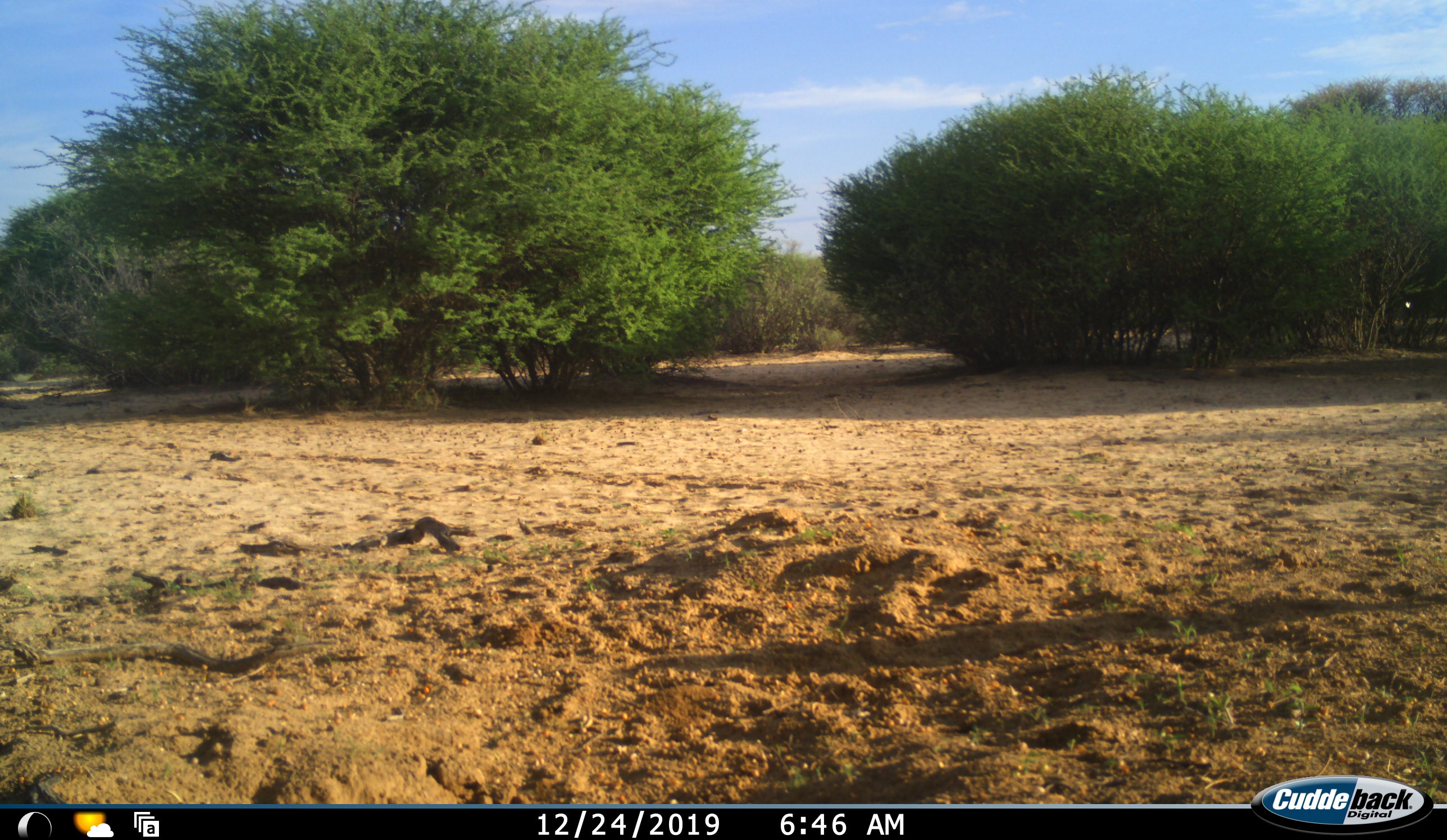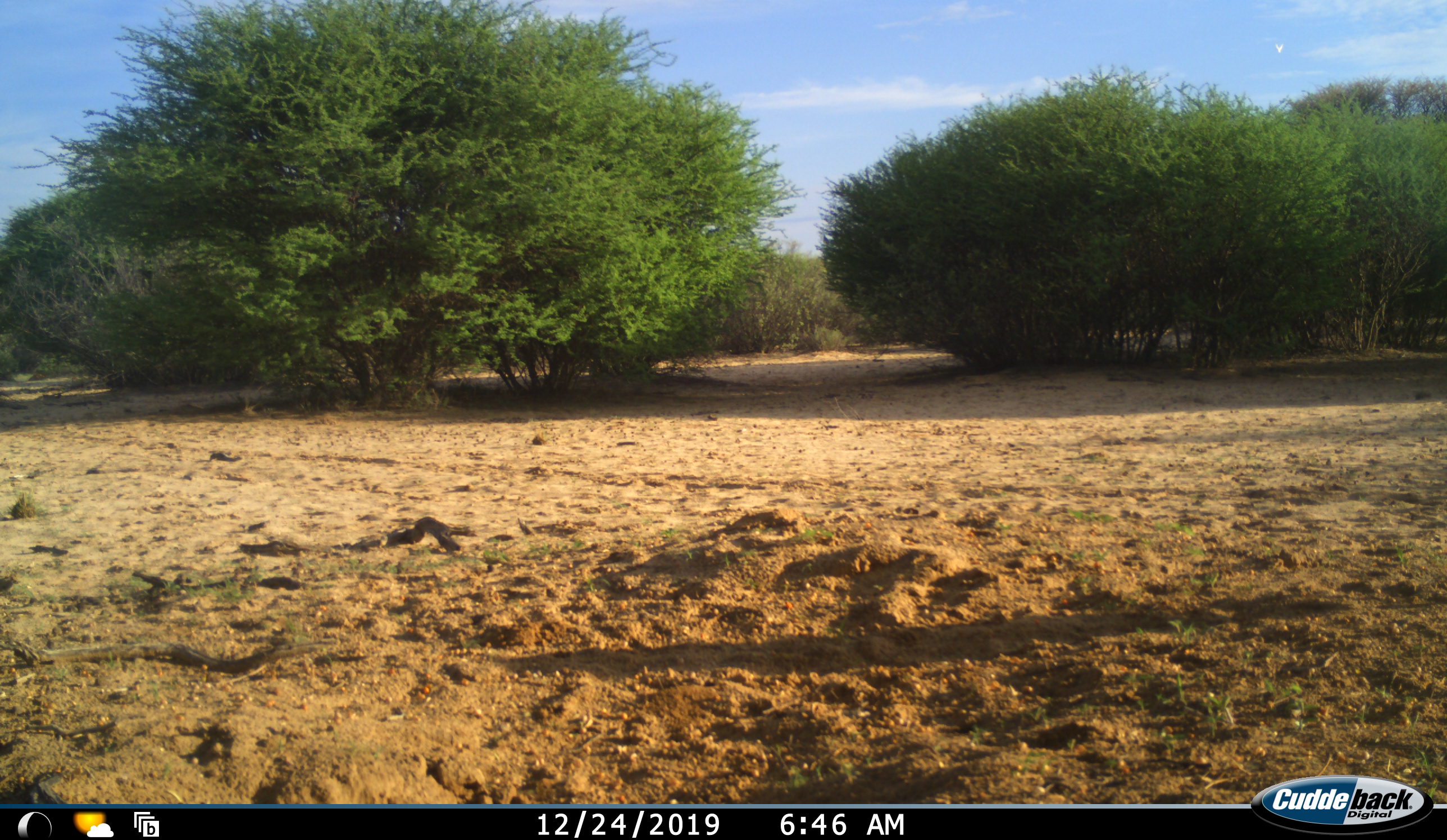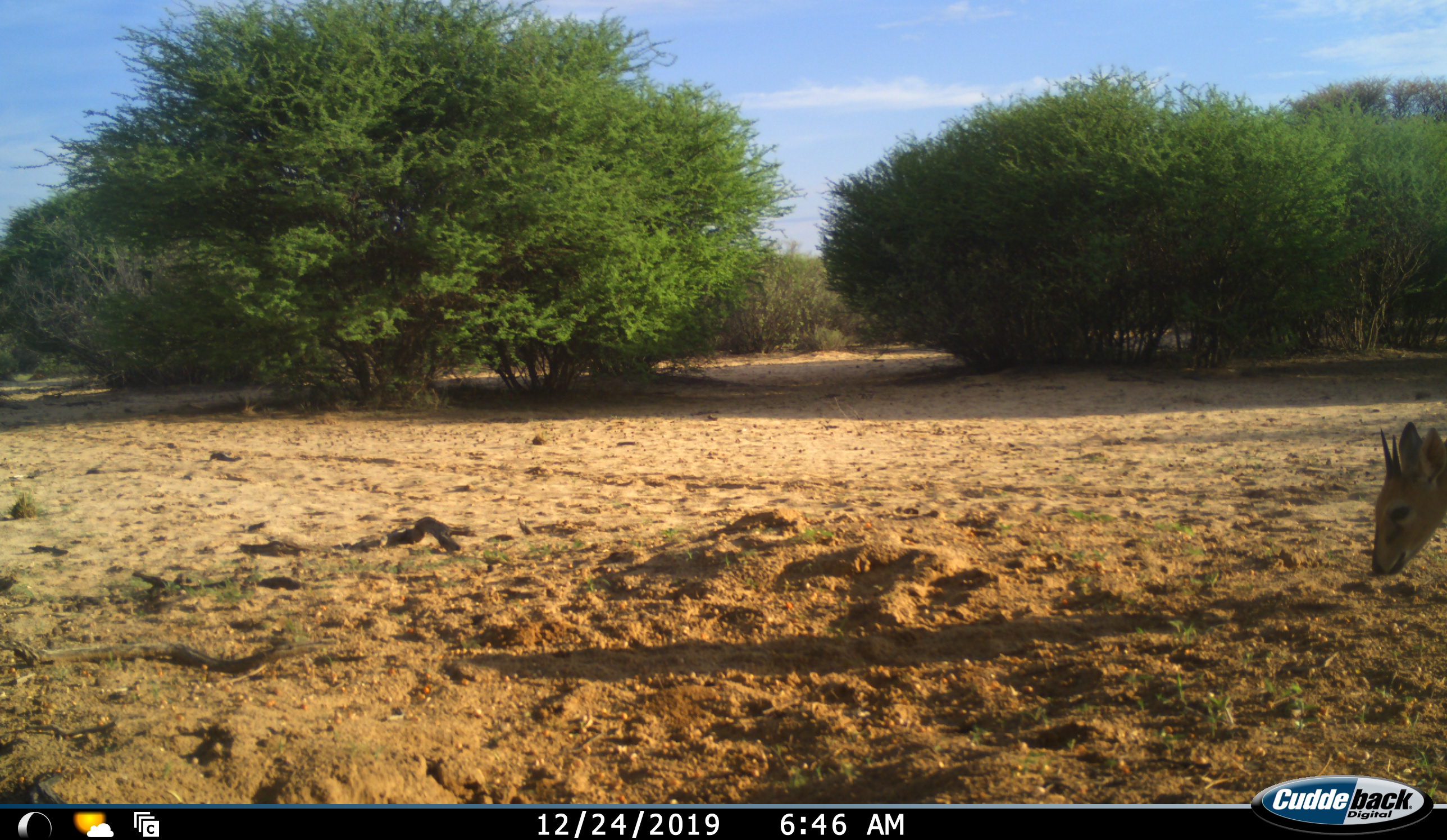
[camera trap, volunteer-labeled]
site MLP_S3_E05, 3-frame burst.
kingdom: Animalia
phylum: Chordata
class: Mammalia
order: Artiodactyla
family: Bovidae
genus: Sylvicapra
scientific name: Sylvicapra grimmia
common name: common duiker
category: duikercommongrey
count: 1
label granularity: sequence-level